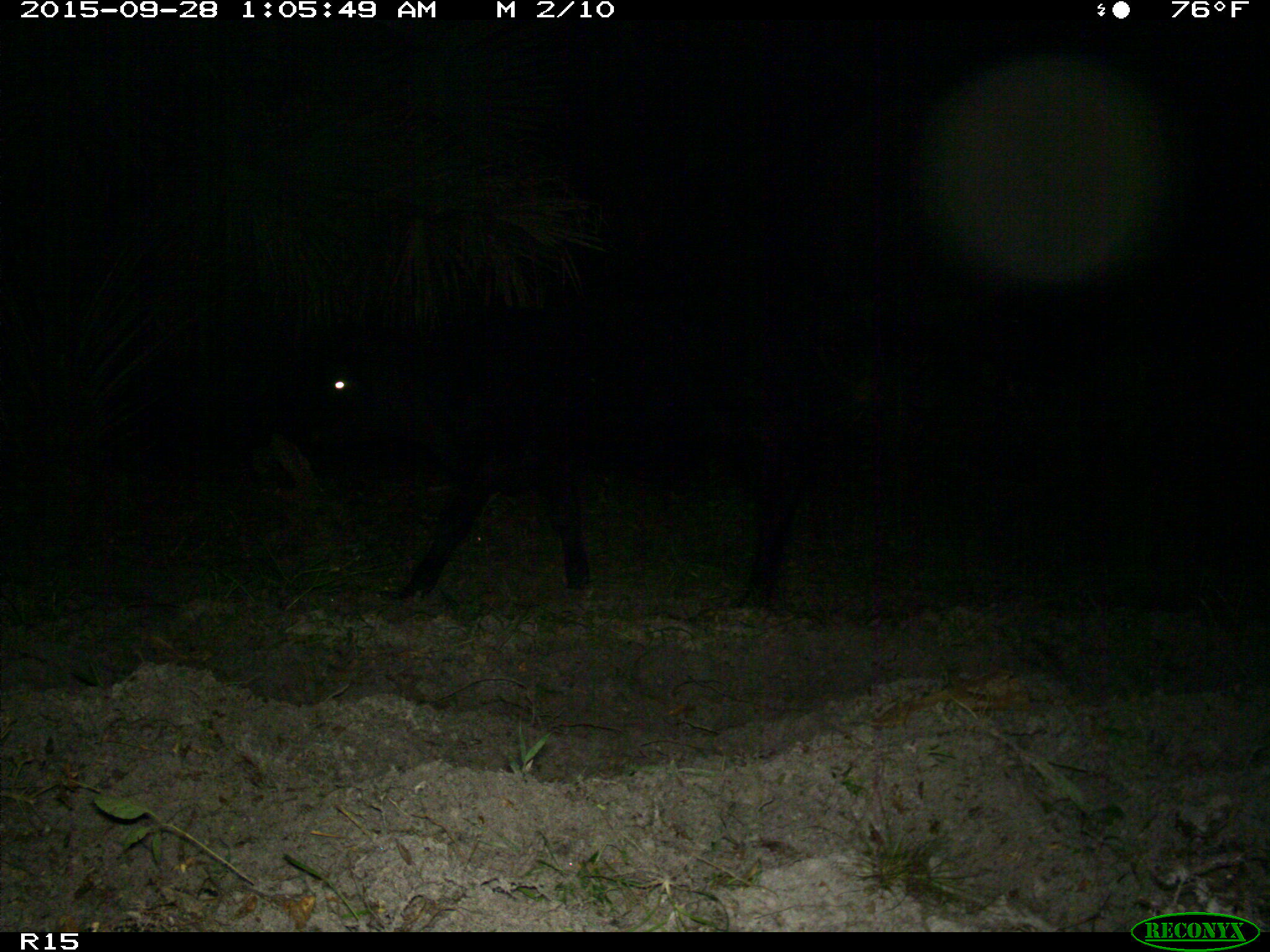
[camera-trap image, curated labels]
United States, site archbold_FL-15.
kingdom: Animalia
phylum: Chordata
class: Mammalia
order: Artiodactyla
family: Bovidae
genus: Bos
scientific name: Bos taurus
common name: domestic cow